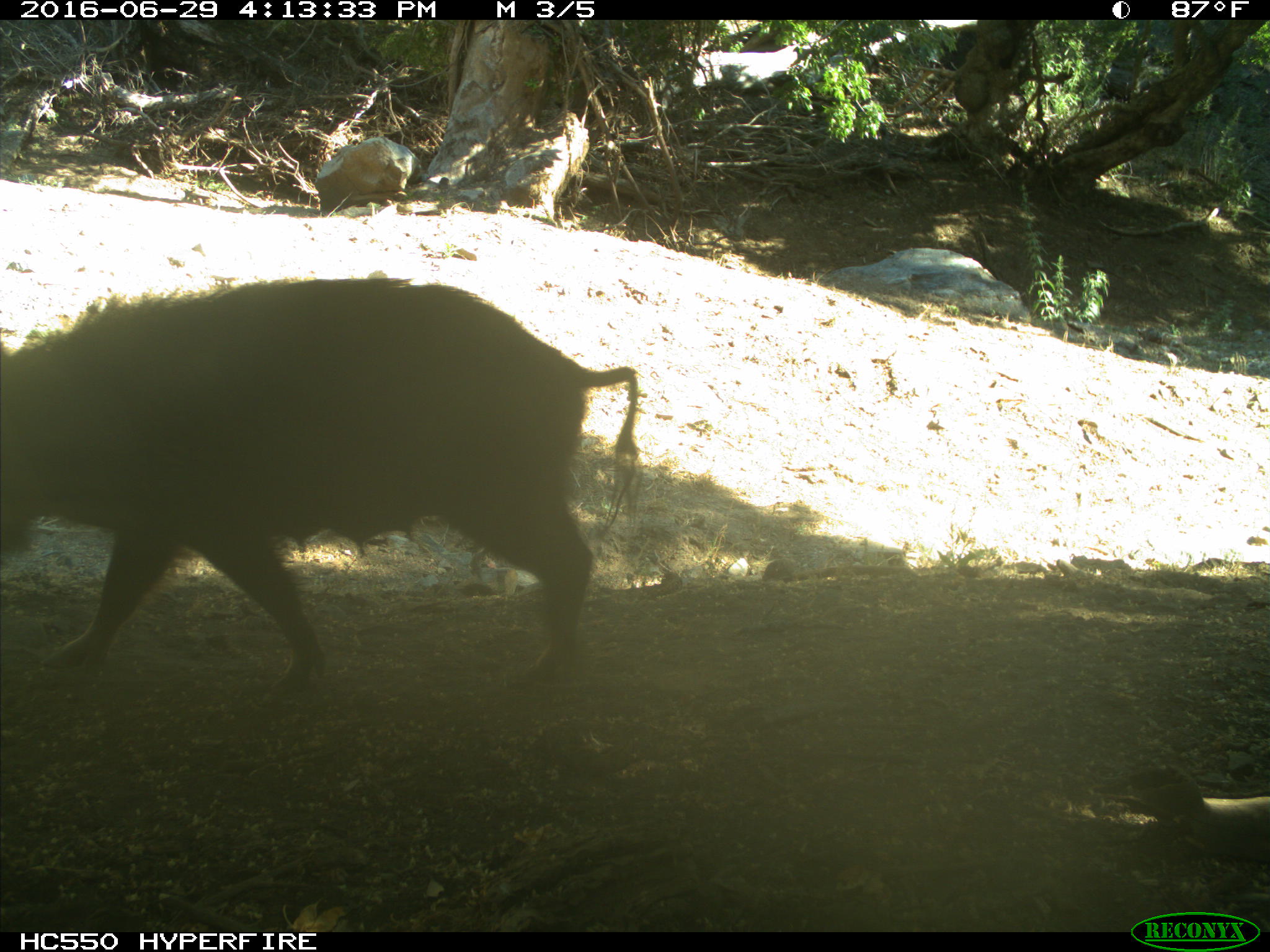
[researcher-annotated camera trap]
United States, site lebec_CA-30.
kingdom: Animalia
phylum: Chordata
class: Mammalia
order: Artiodactyla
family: Suidae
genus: Sus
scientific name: Sus scrofa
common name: wild boar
Sus scrofa (wild boar).